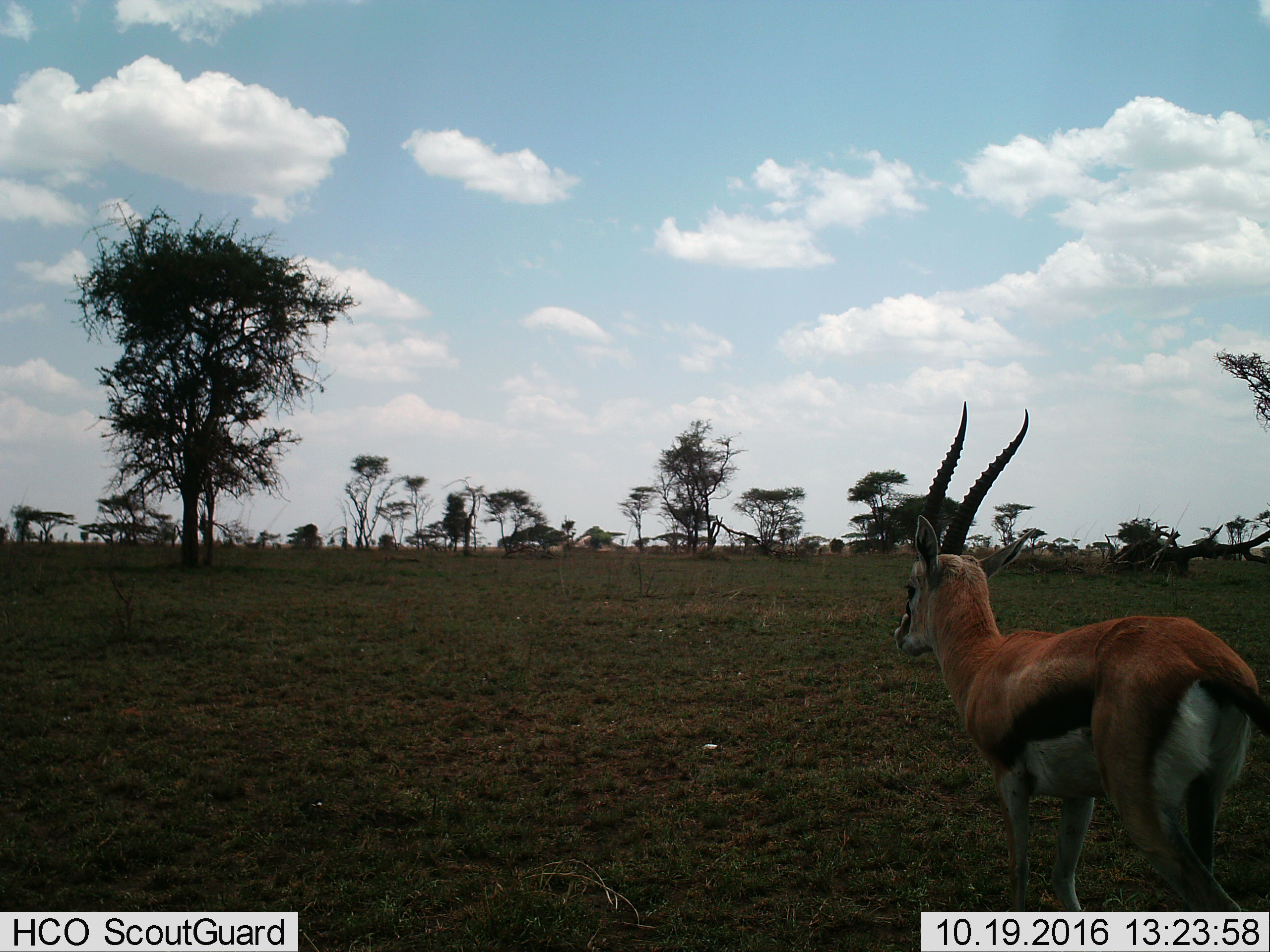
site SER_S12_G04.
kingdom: Animalia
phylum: Chordata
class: Mammalia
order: Artiodactyla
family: Bovidae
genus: Eudorcas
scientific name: Eudorcas thomsonii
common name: thomson's gazelle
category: gazellethomsons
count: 1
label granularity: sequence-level